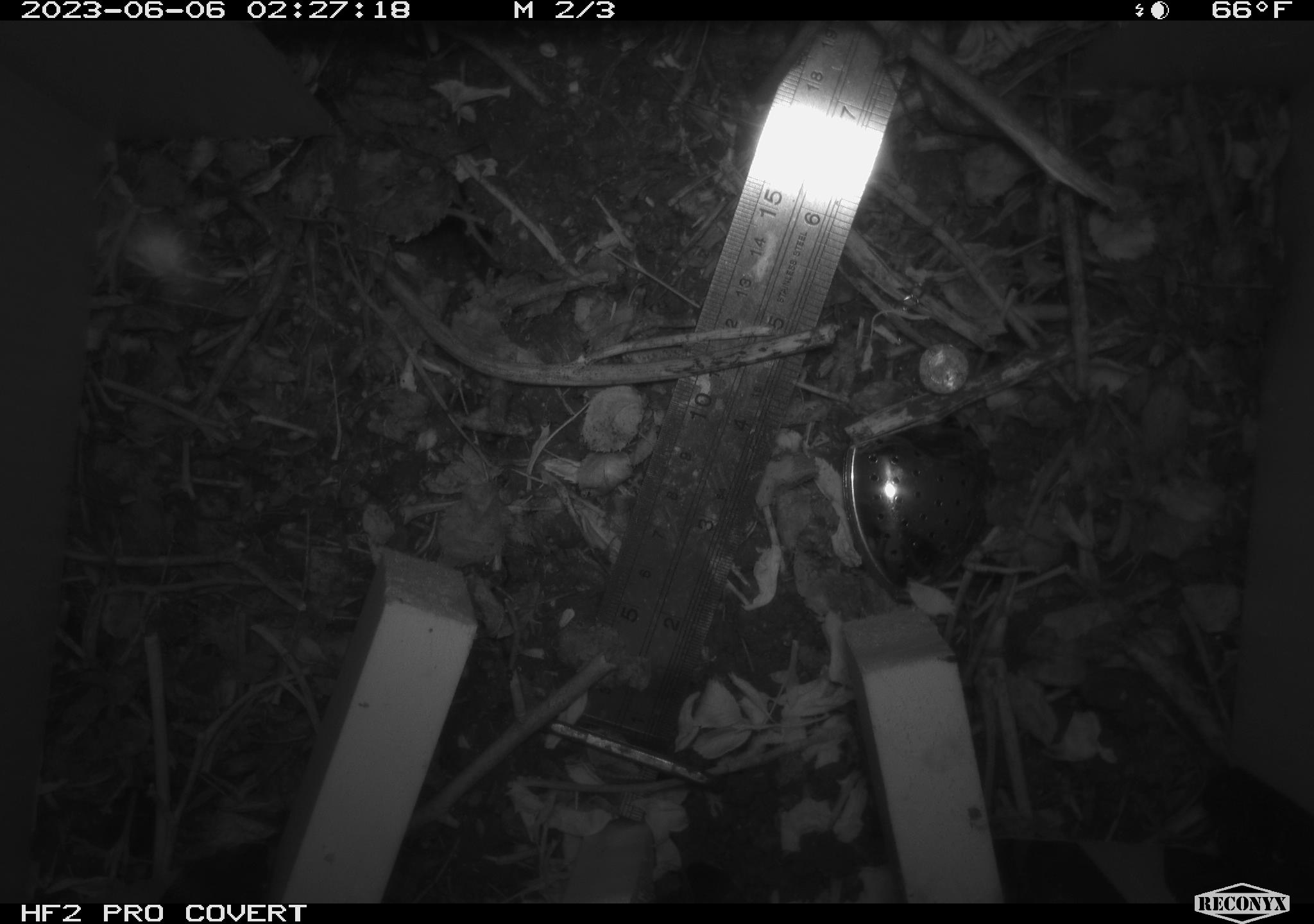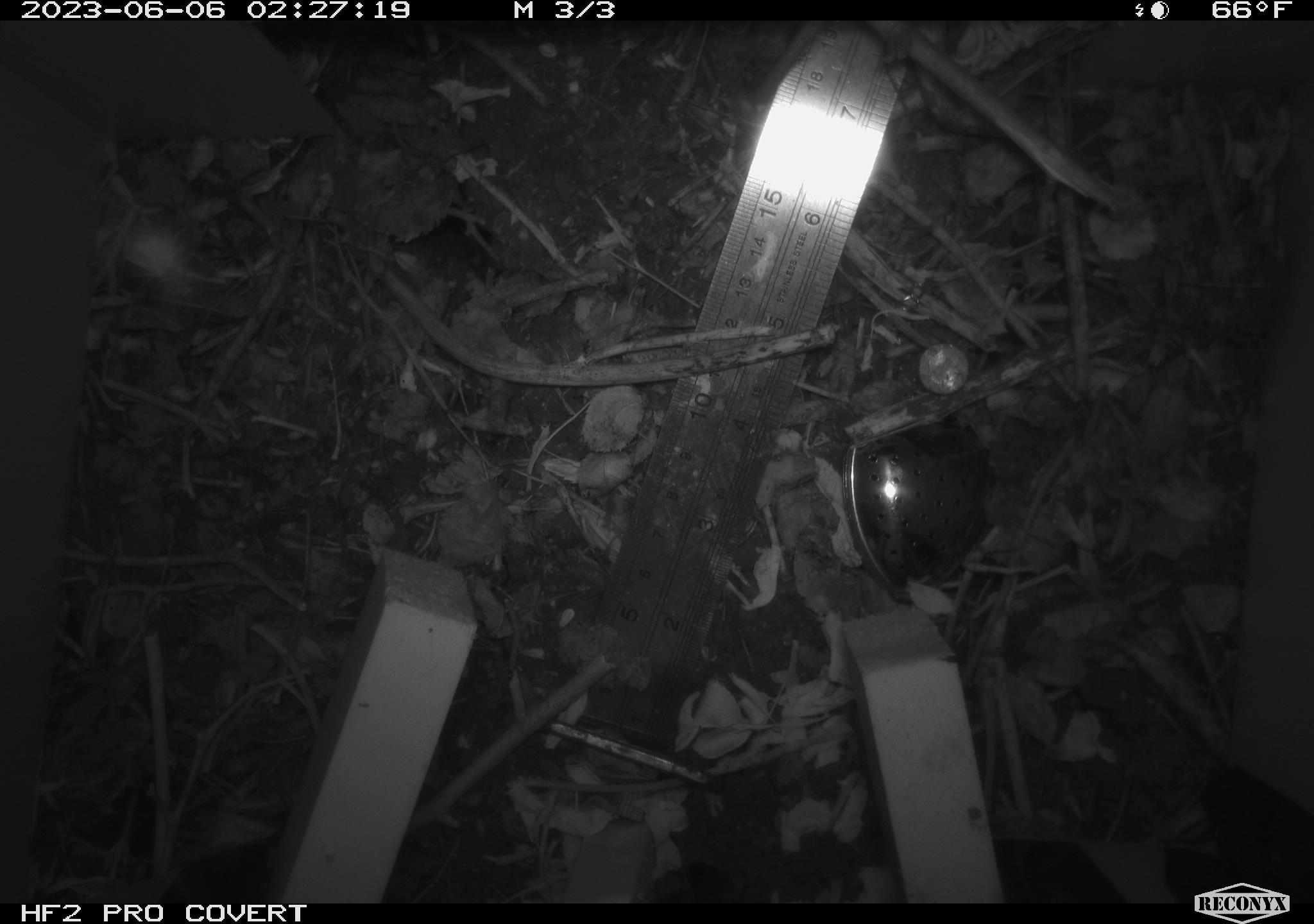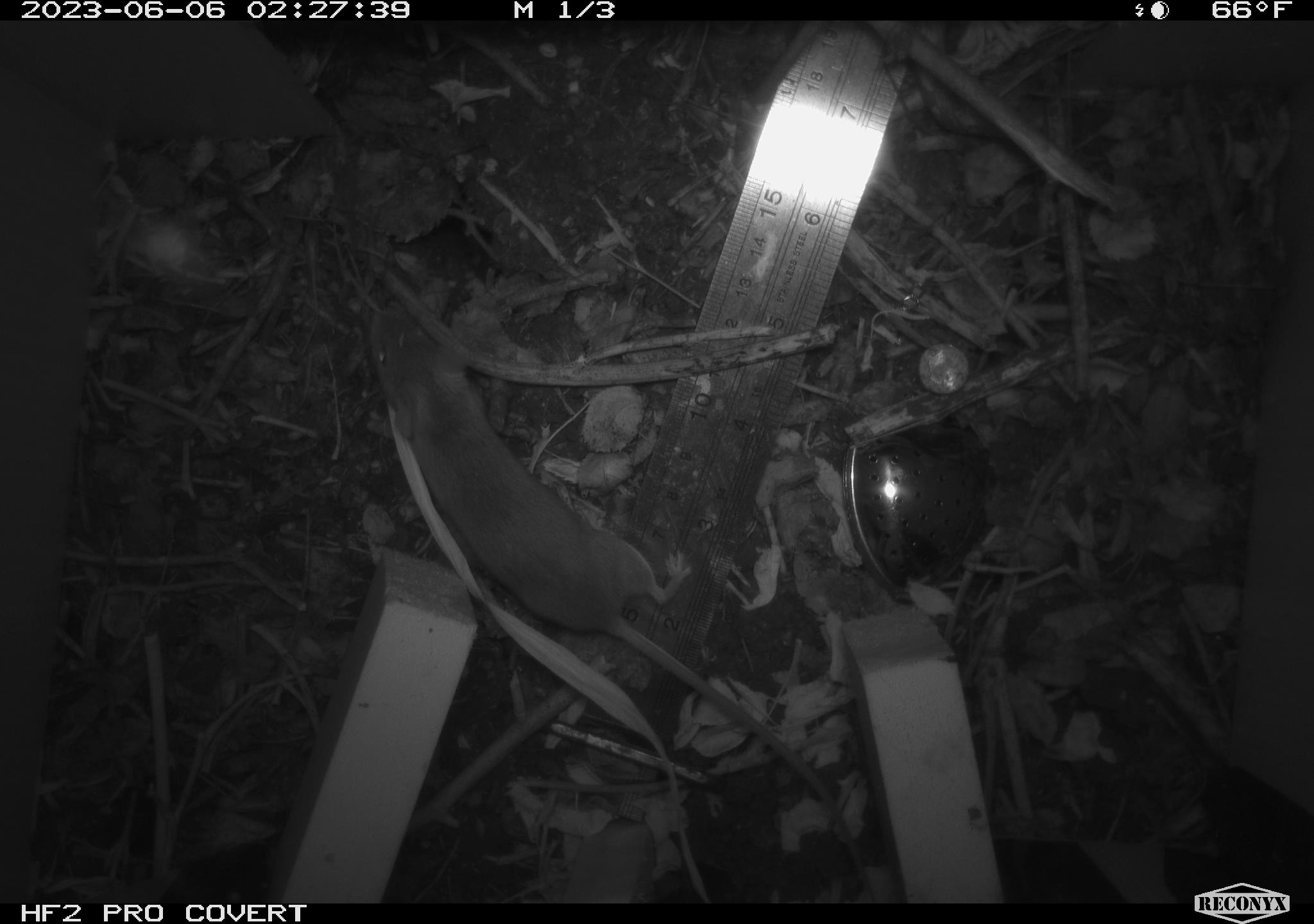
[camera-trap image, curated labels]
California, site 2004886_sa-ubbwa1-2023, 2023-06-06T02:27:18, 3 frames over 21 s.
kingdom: Animalia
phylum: Chordata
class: Mammalia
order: Rodentia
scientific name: Rodentia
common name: rodent